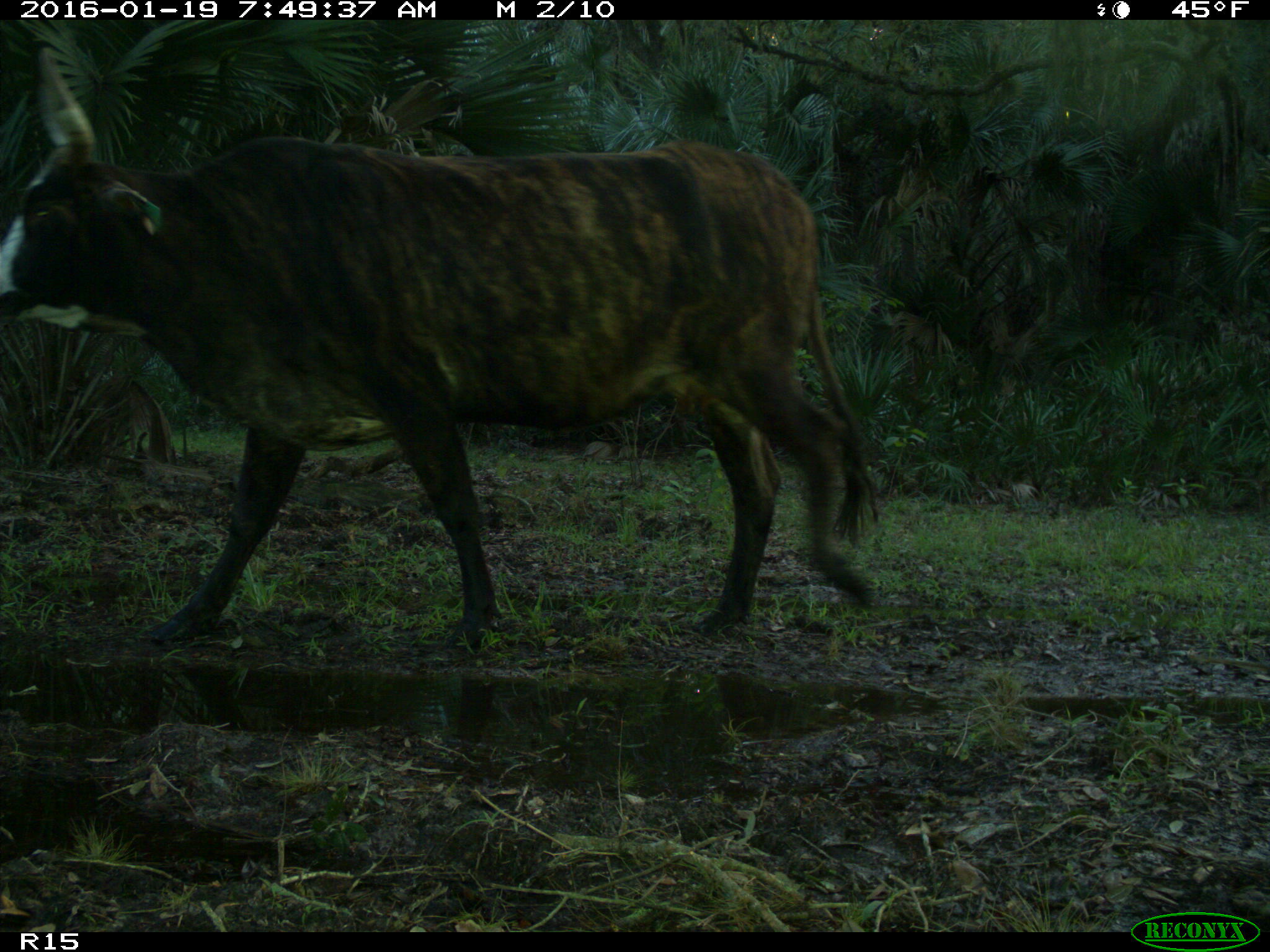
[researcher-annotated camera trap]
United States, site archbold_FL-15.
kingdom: Animalia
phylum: Chordata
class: Mammalia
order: Artiodactyla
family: Bovidae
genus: Bos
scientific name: Bos taurus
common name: domestic cow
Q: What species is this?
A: Bos taurus (domestic cow).